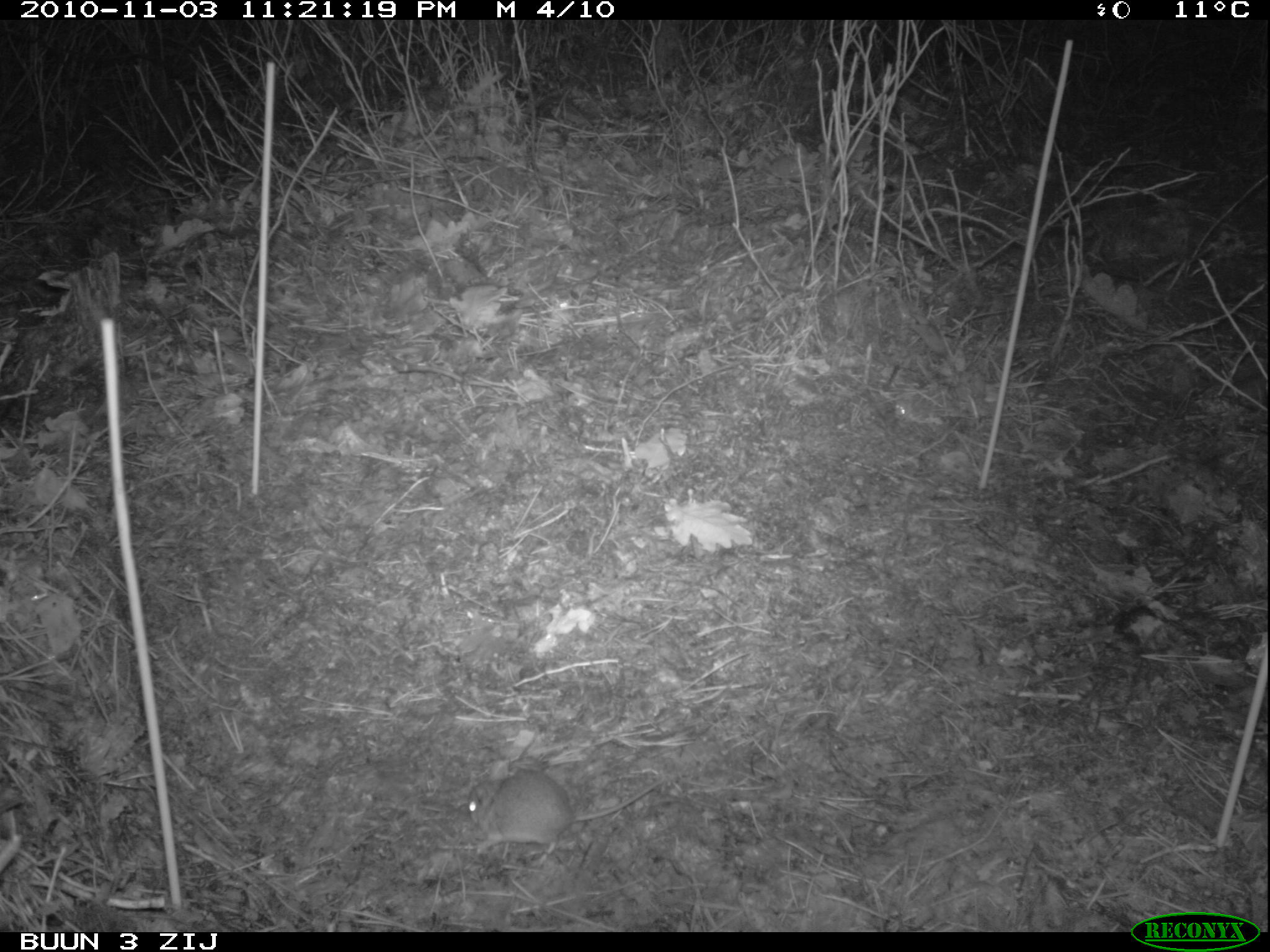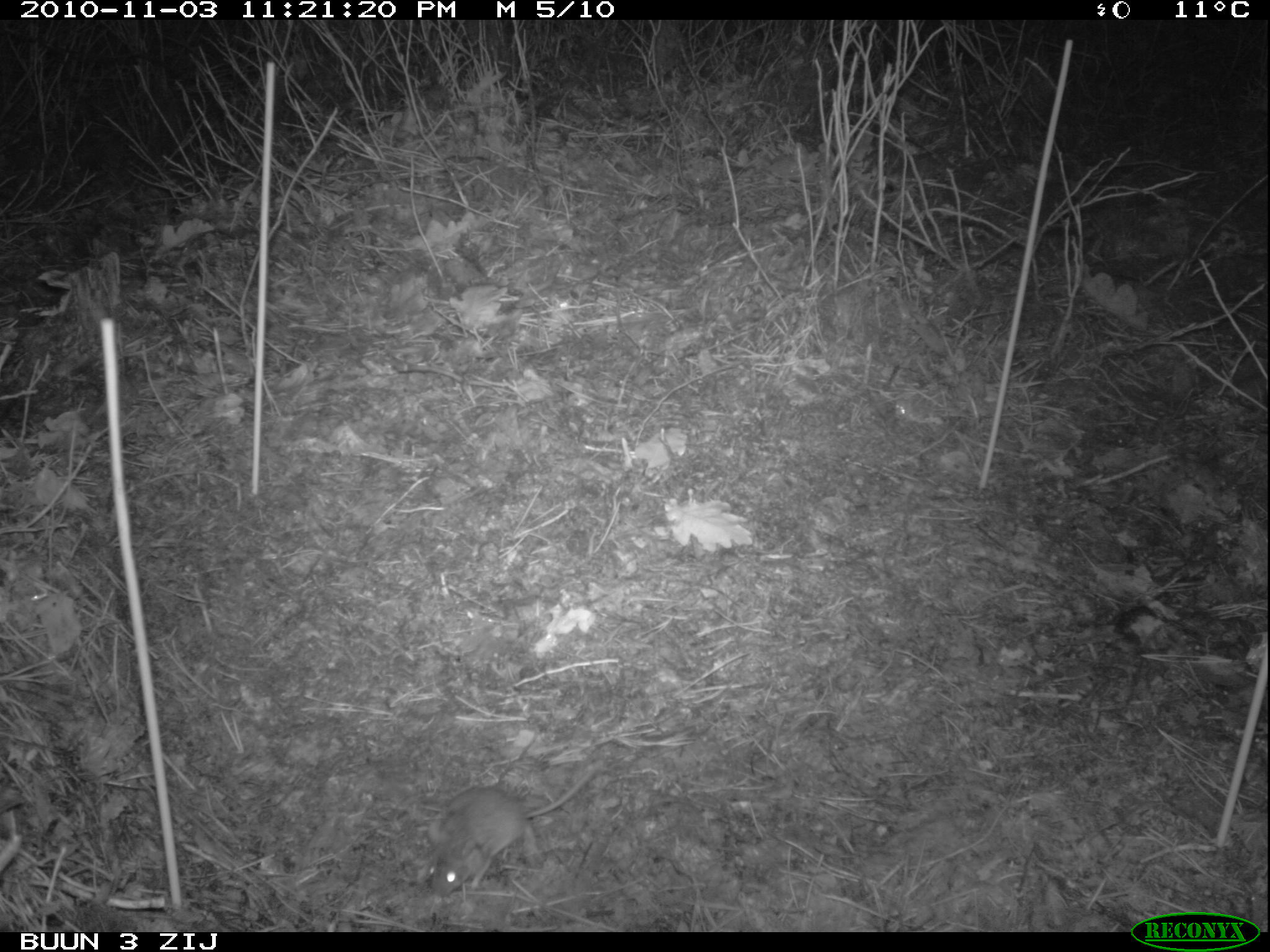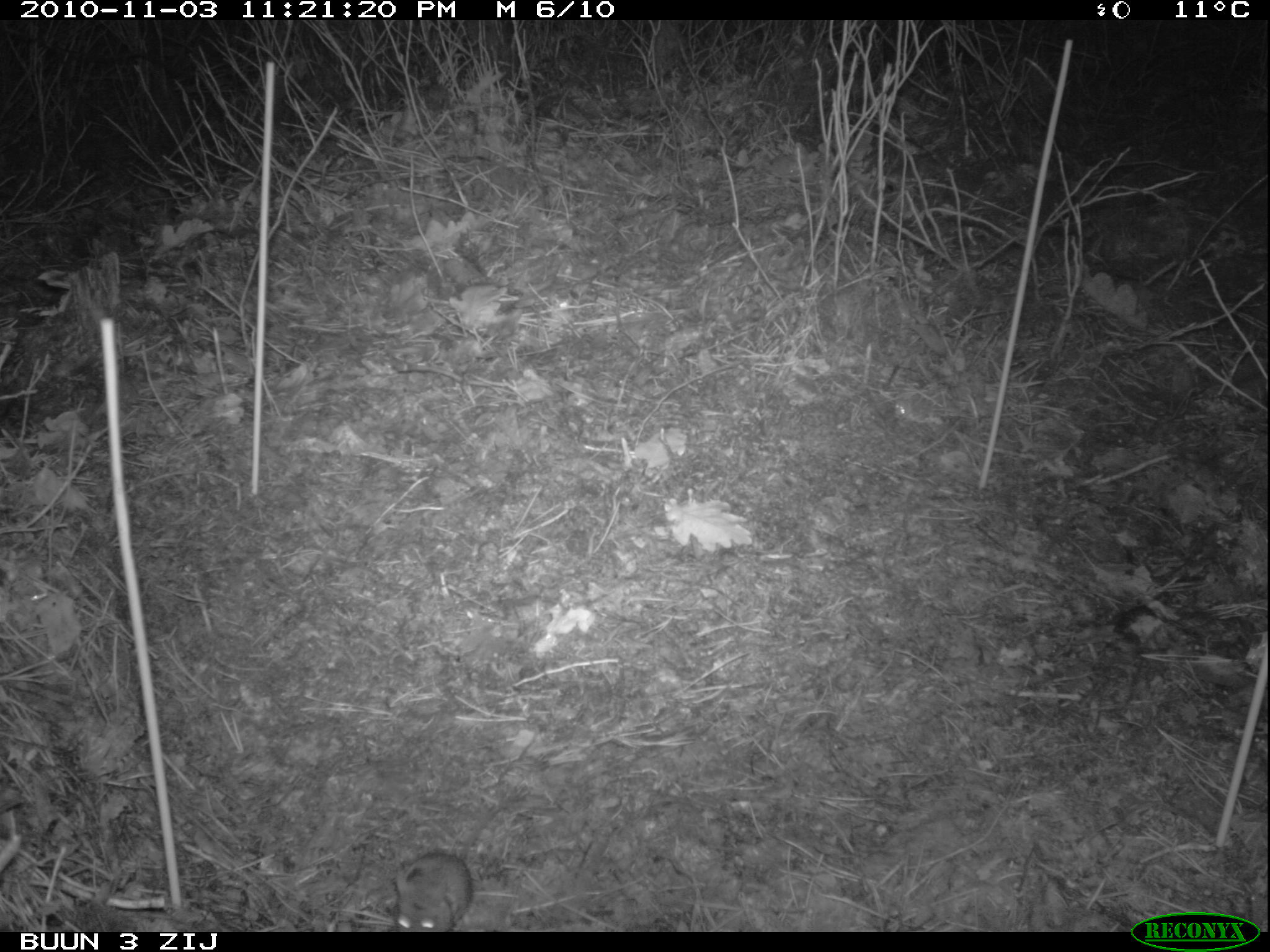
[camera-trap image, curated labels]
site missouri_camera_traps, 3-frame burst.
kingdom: Animalia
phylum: Chordata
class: Mammalia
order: Rodentia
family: Muridae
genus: Apodemus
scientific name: Apodemus sylvaticus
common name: wood mouse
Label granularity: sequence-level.